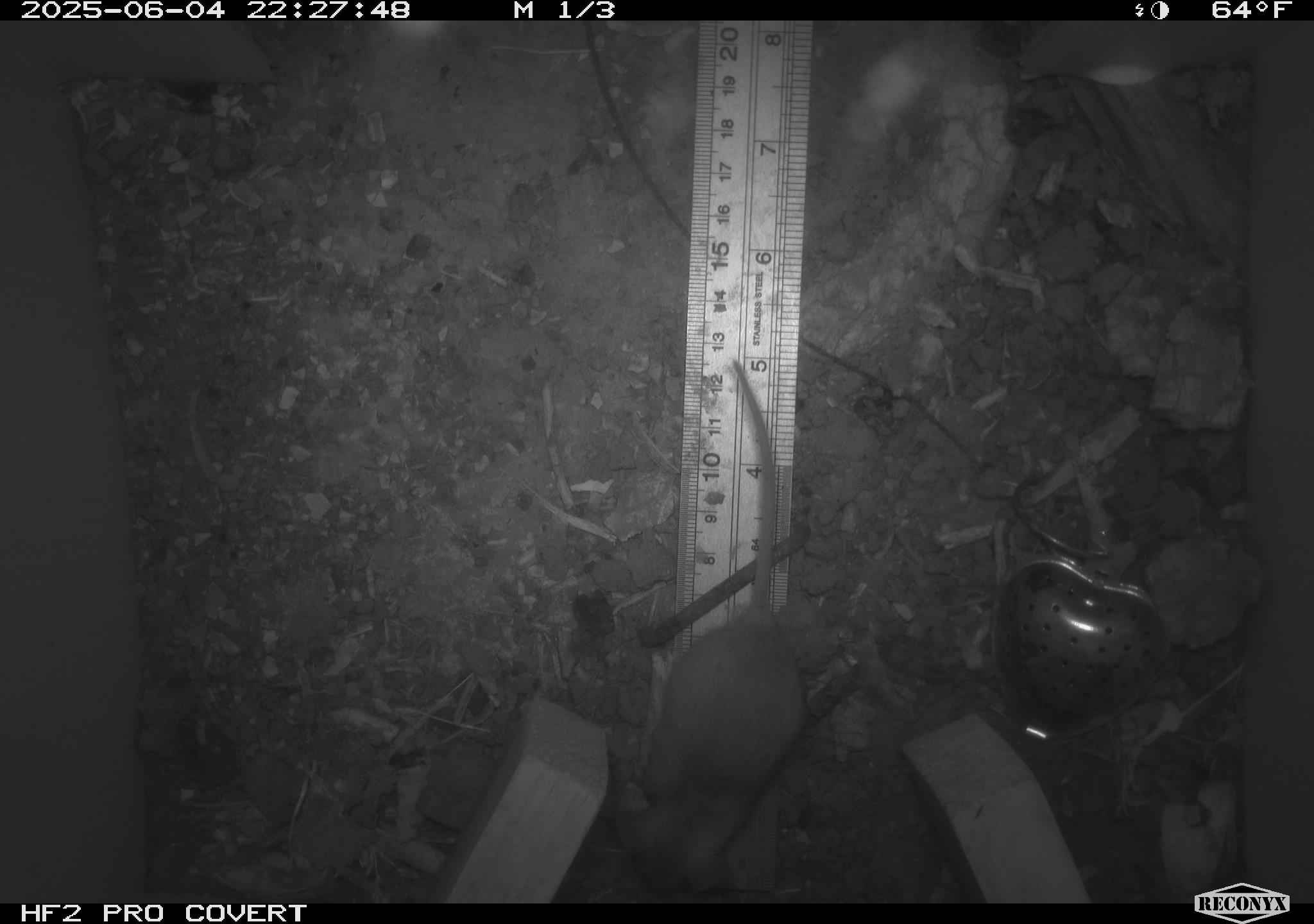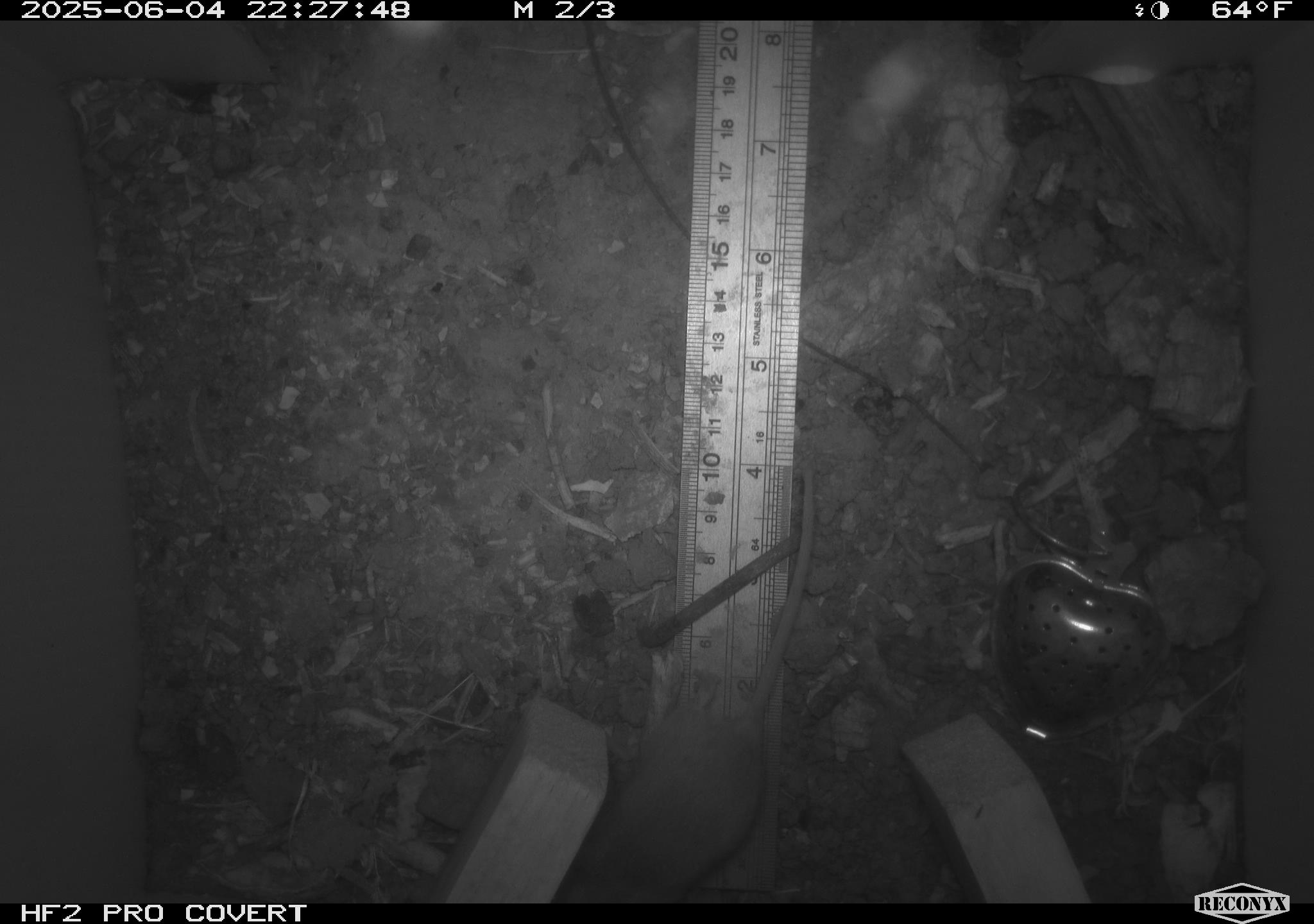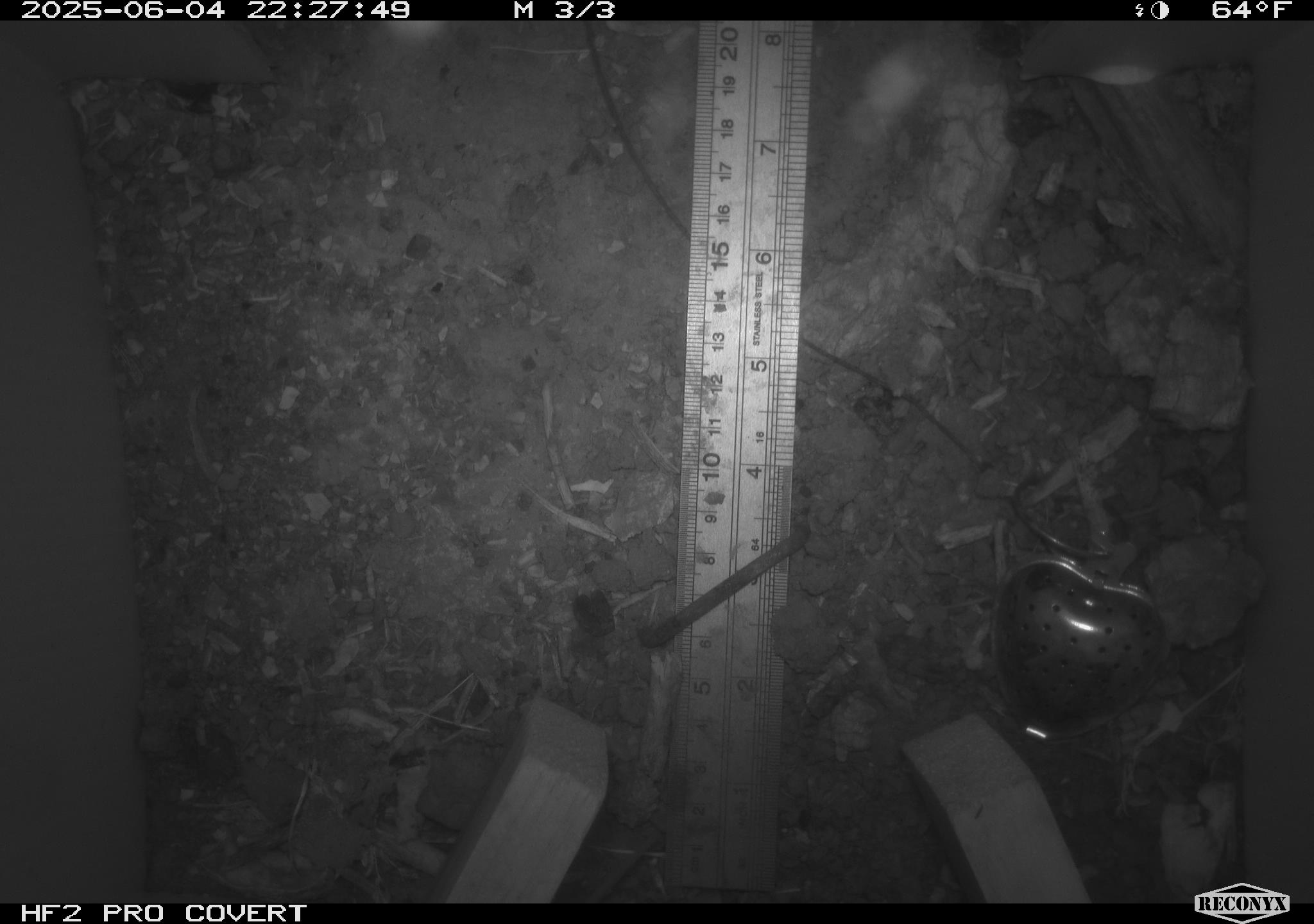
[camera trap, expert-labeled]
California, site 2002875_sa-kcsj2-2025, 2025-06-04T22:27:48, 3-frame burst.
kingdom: Animalia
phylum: Chordata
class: Mammalia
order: Rodentia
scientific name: Rodentia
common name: rodent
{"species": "rodent (Rodentia)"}